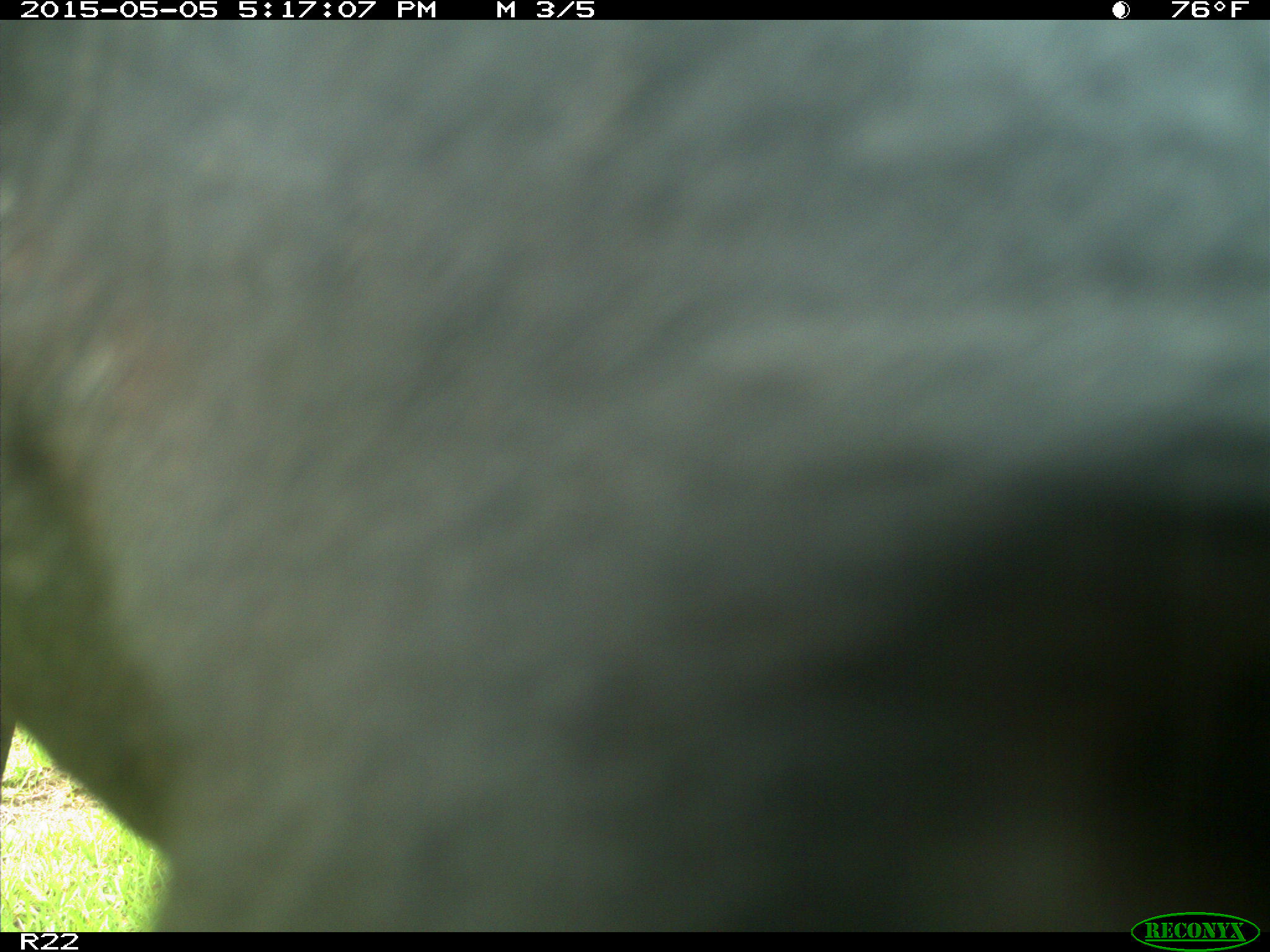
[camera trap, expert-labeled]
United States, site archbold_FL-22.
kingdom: Animalia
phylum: Chordata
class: Mammalia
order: Artiodactyla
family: Bovidae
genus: Bos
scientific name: Bos taurus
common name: domestic cow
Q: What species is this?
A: Bos taurus (domestic cow).